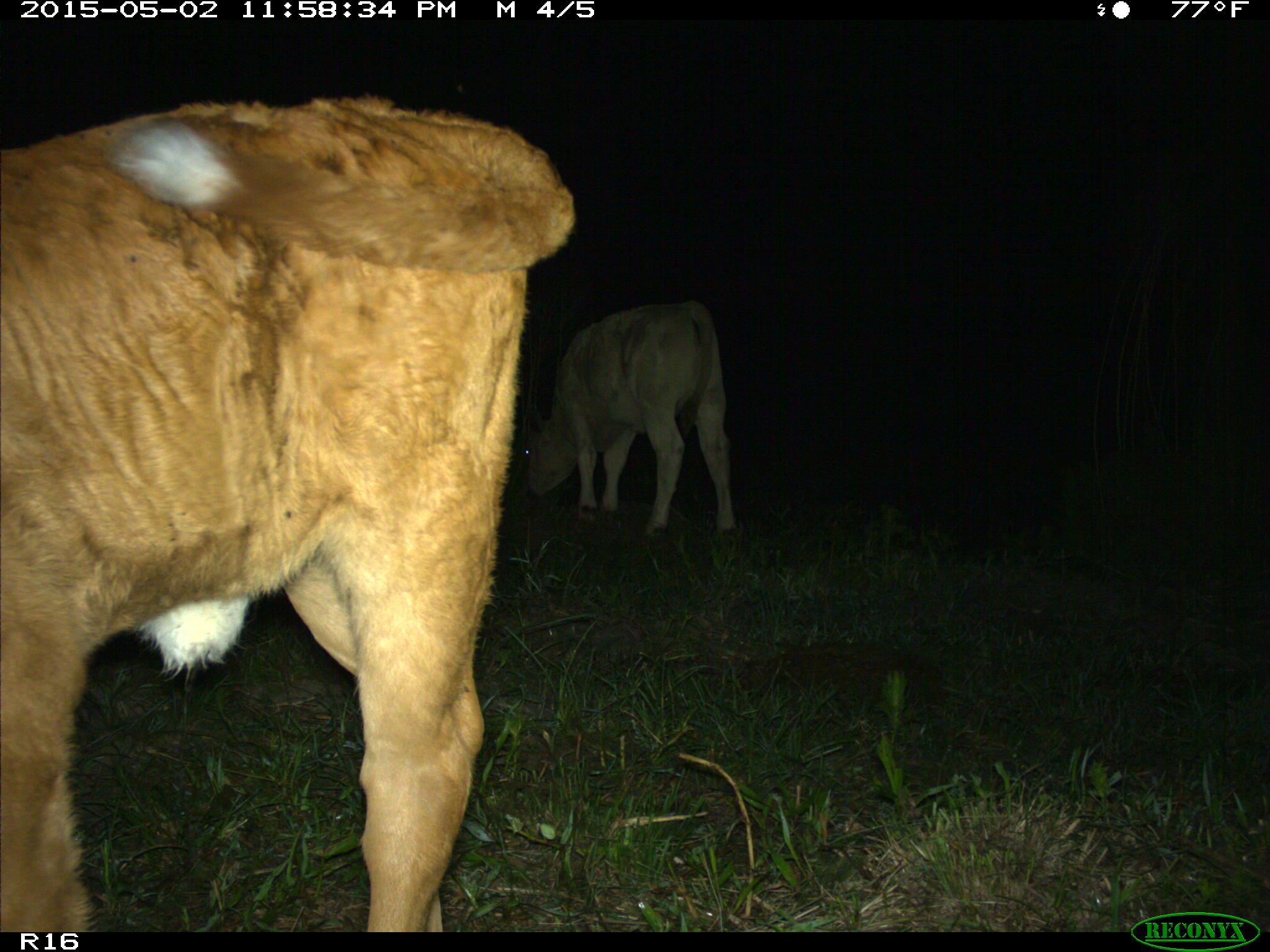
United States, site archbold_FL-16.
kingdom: Animalia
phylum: Chordata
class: Mammalia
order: Artiodactyla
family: Bovidae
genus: Bos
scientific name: Bos taurus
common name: domestic cow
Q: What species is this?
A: Bos taurus (domestic cow).